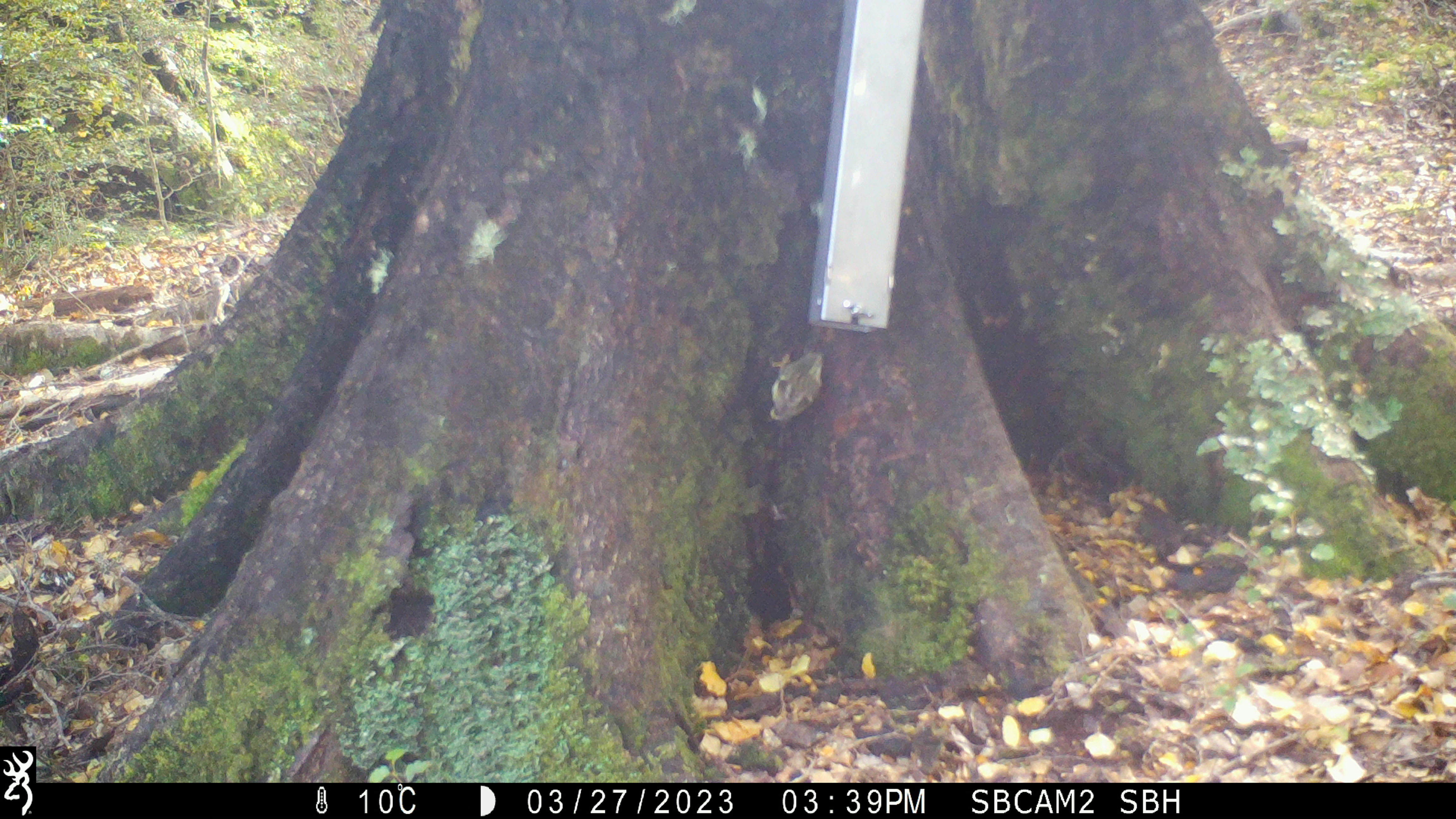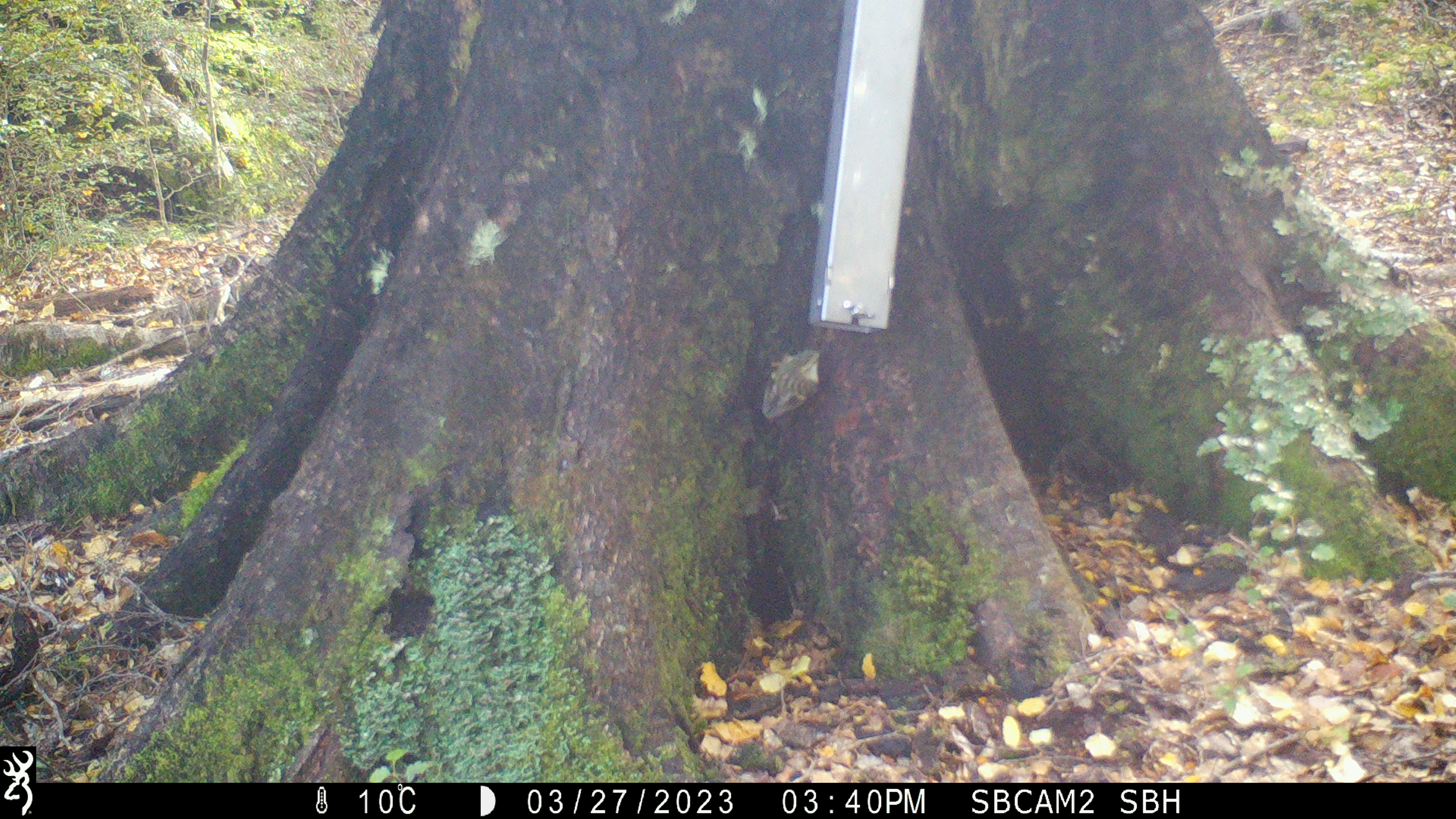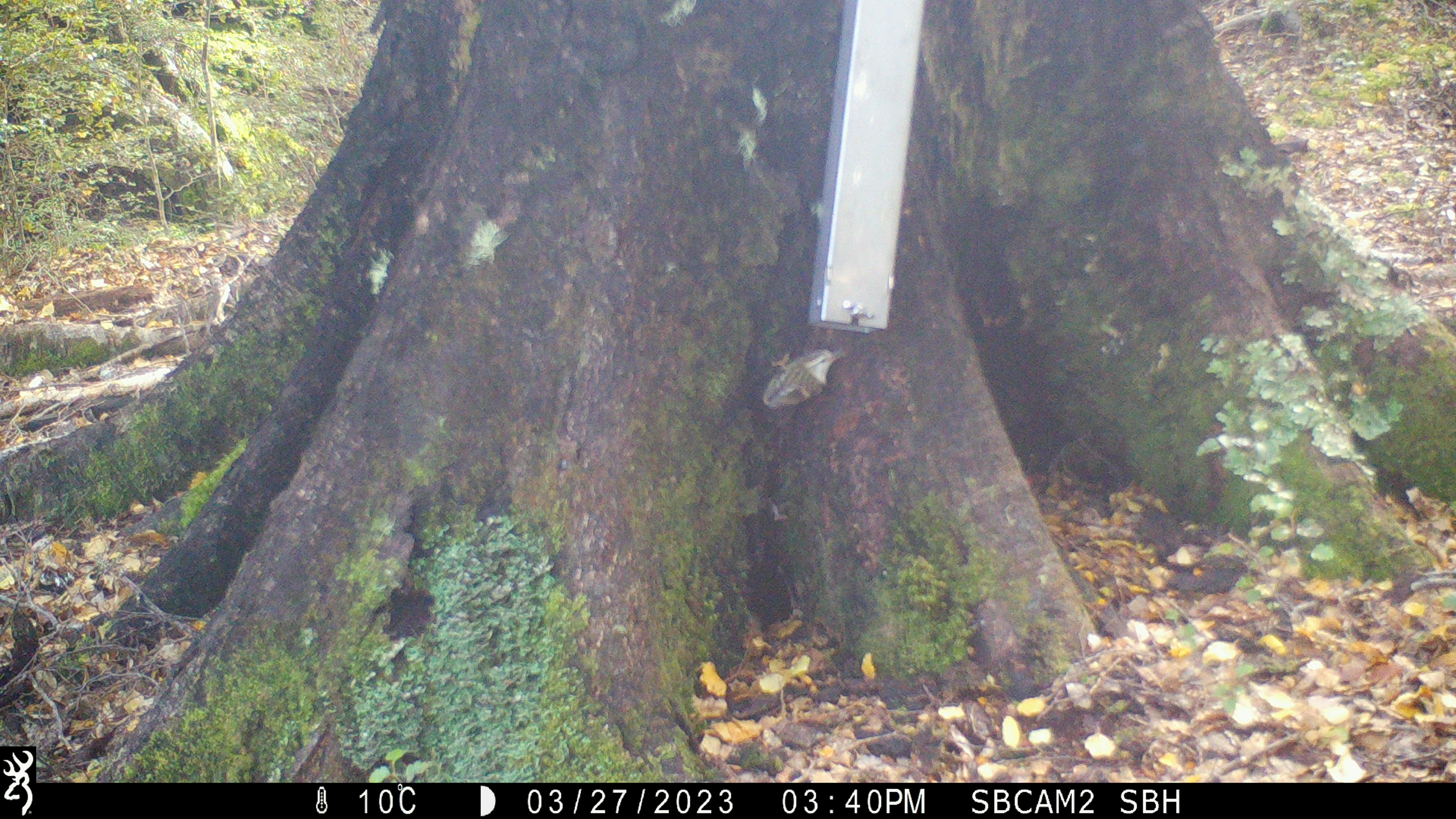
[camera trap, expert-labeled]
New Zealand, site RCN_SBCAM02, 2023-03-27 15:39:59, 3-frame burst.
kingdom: Animalia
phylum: Chordata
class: Aves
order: Passeriformes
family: Acanthisittidae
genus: Acanthisitta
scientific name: Acanthisitta chloris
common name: rifleman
Rifleman (Acanthisitta chloris).